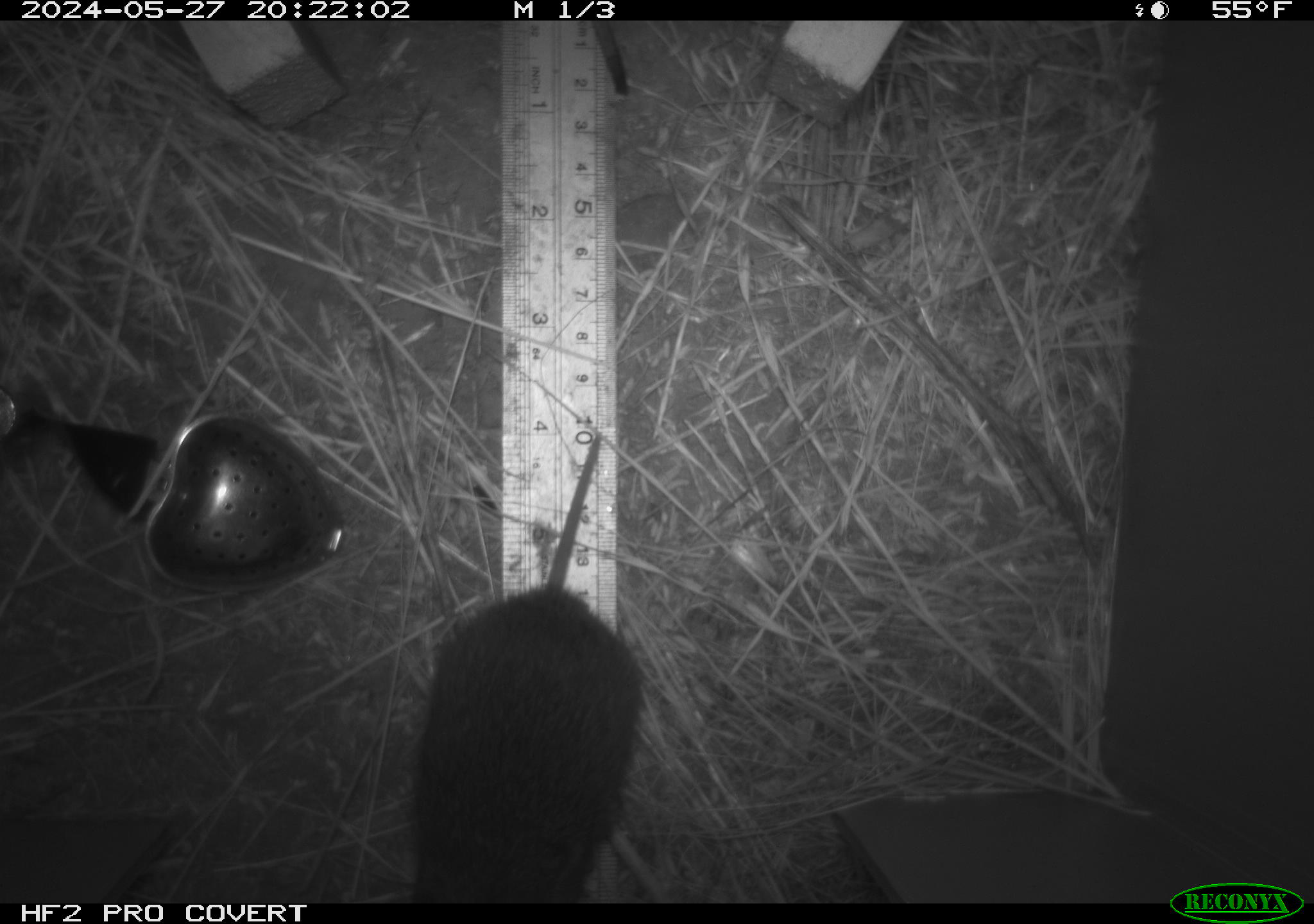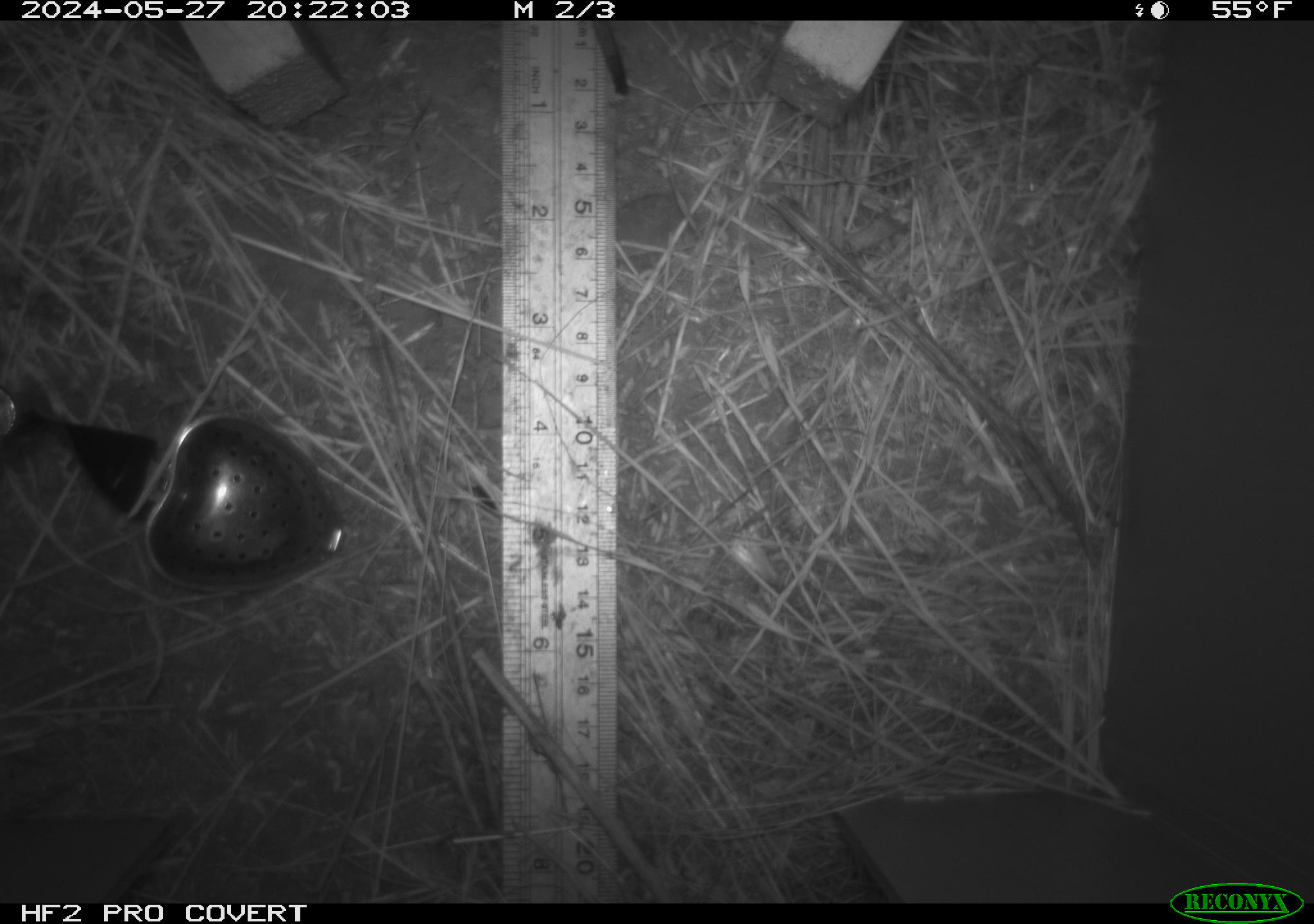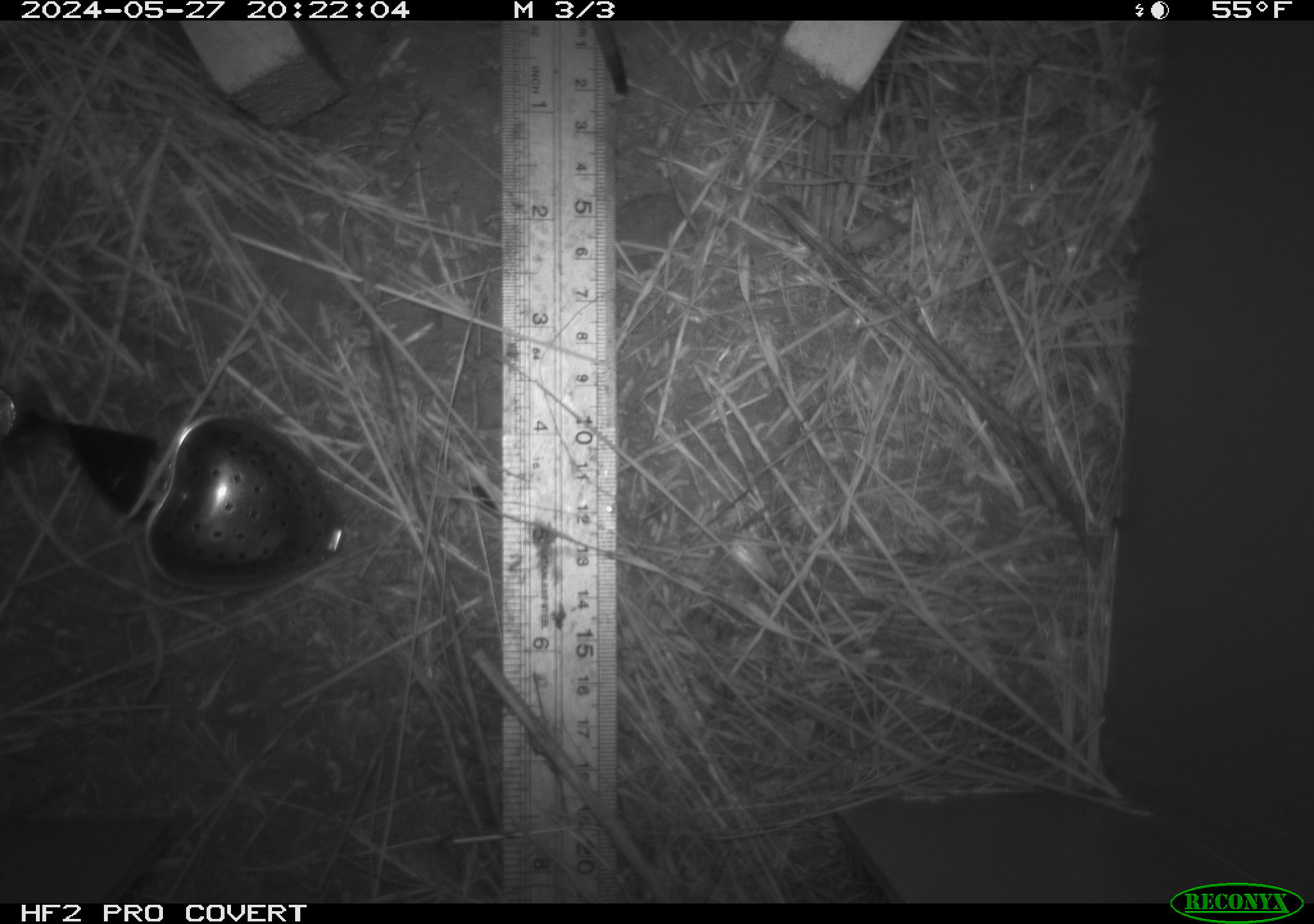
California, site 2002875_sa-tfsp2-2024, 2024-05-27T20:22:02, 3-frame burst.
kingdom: Animalia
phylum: Chordata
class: Mammalia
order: Rodentia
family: Cricetidae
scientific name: Arvicolinae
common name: voles, lemmings, and muskrats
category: arvicolinae subfamily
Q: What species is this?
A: Arvicolinae subfamily (voles, lemmings, and muskrats) (Arvicolinae).